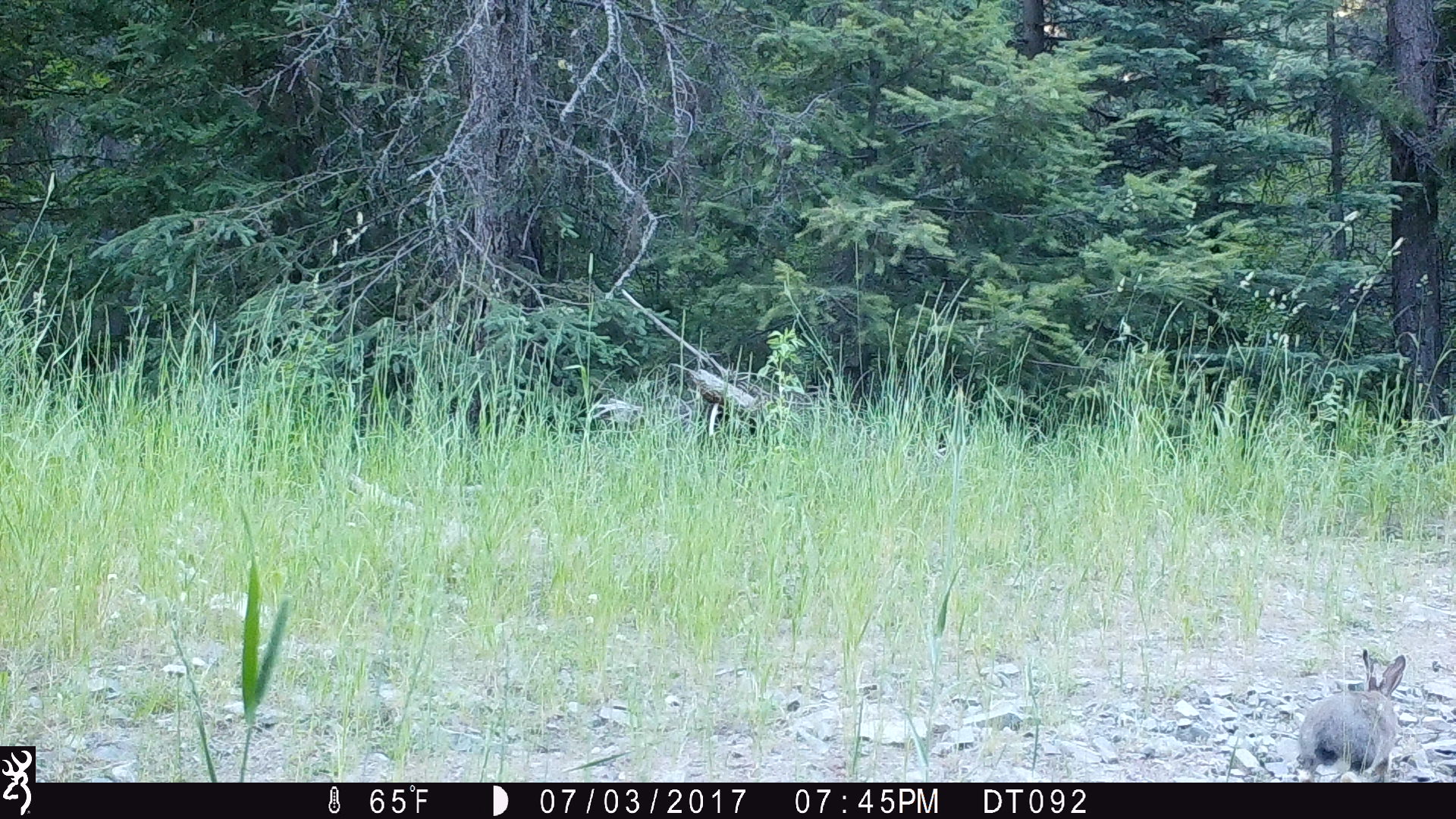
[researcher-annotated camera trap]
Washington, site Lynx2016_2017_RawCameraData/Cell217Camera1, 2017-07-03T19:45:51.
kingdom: Animalia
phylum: Chordata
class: Mammalia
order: Lagomorpha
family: Leporidae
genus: Lepus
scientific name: Lepus americanus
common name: snowshoe hare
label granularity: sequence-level